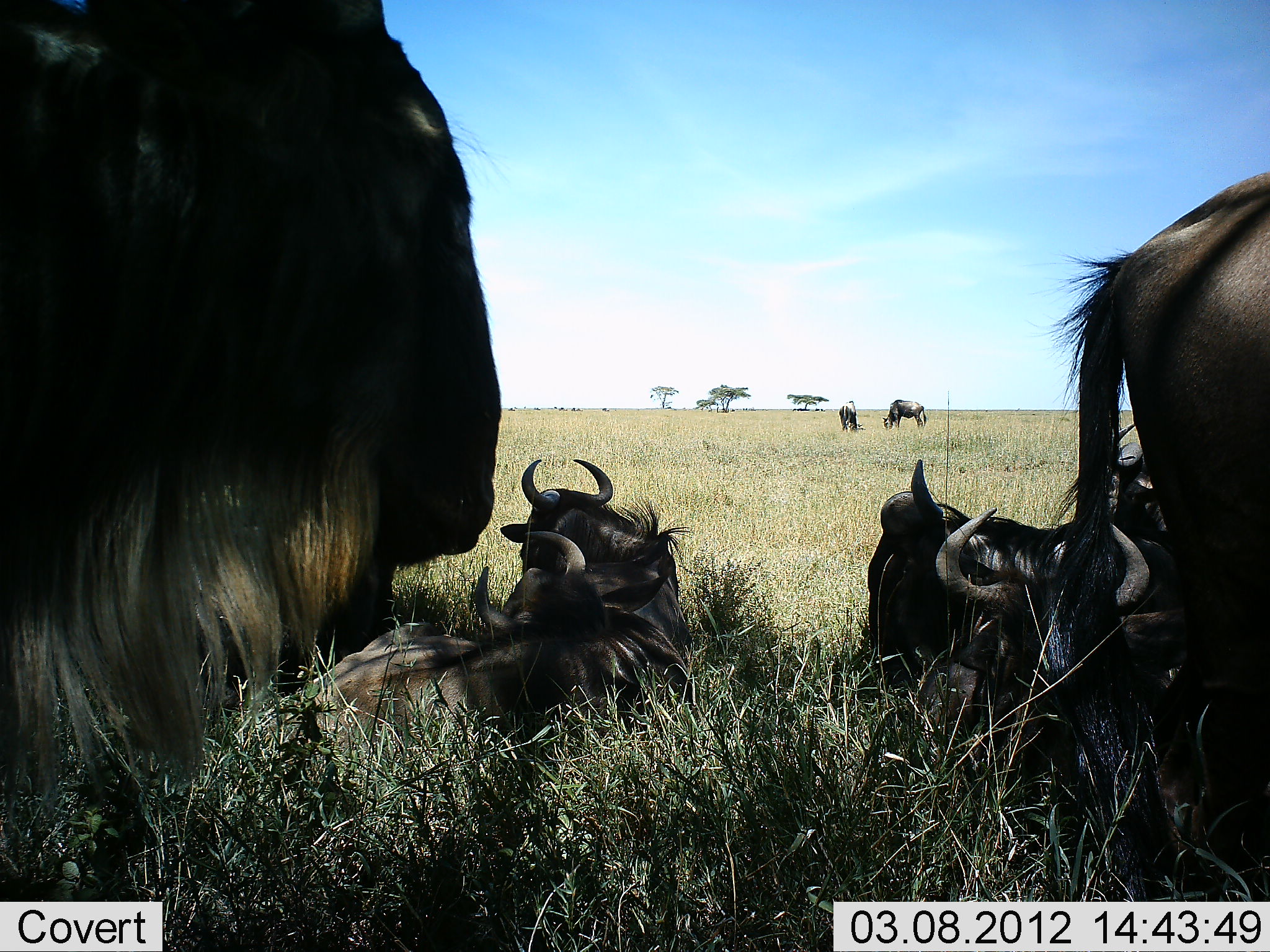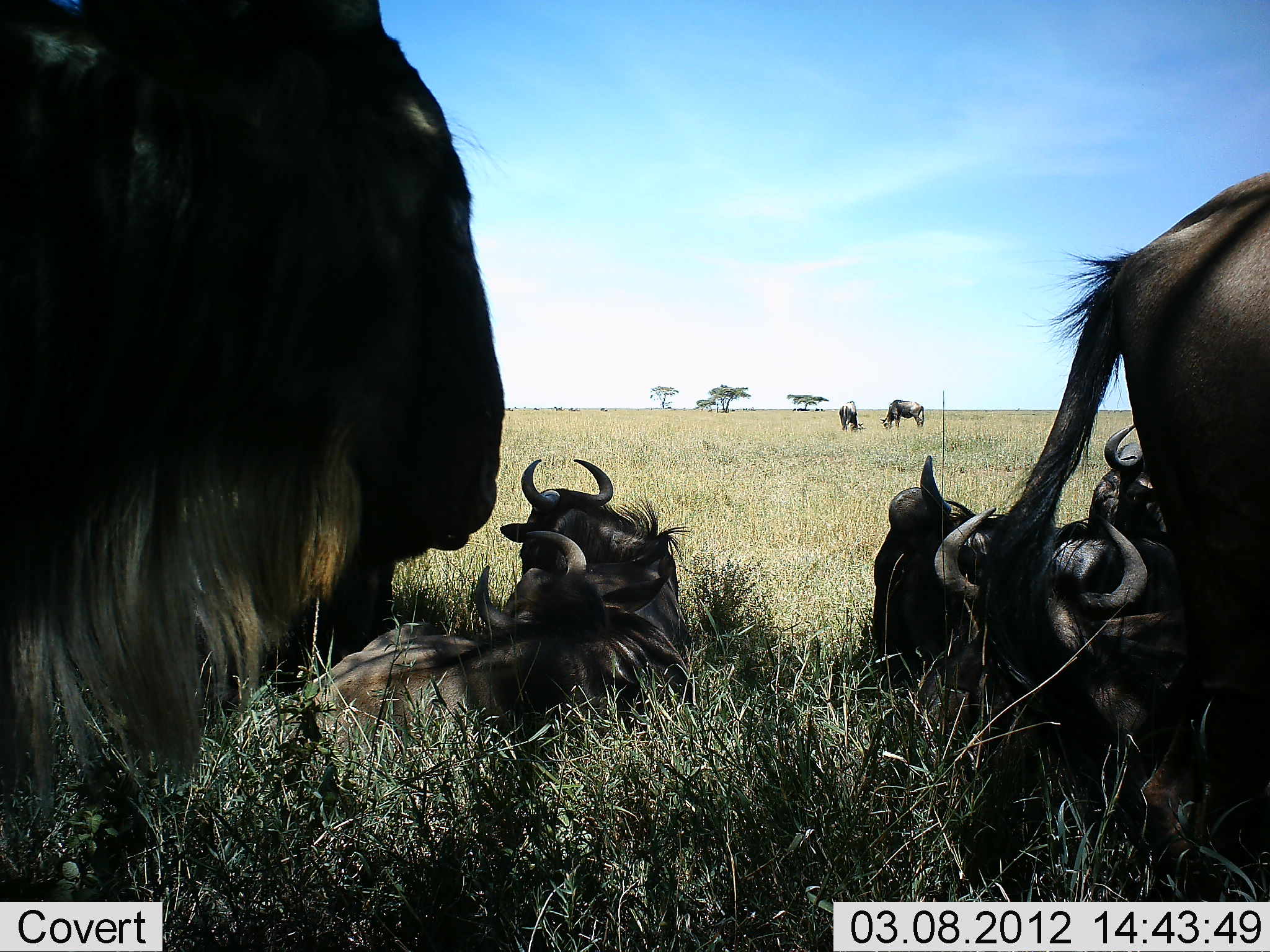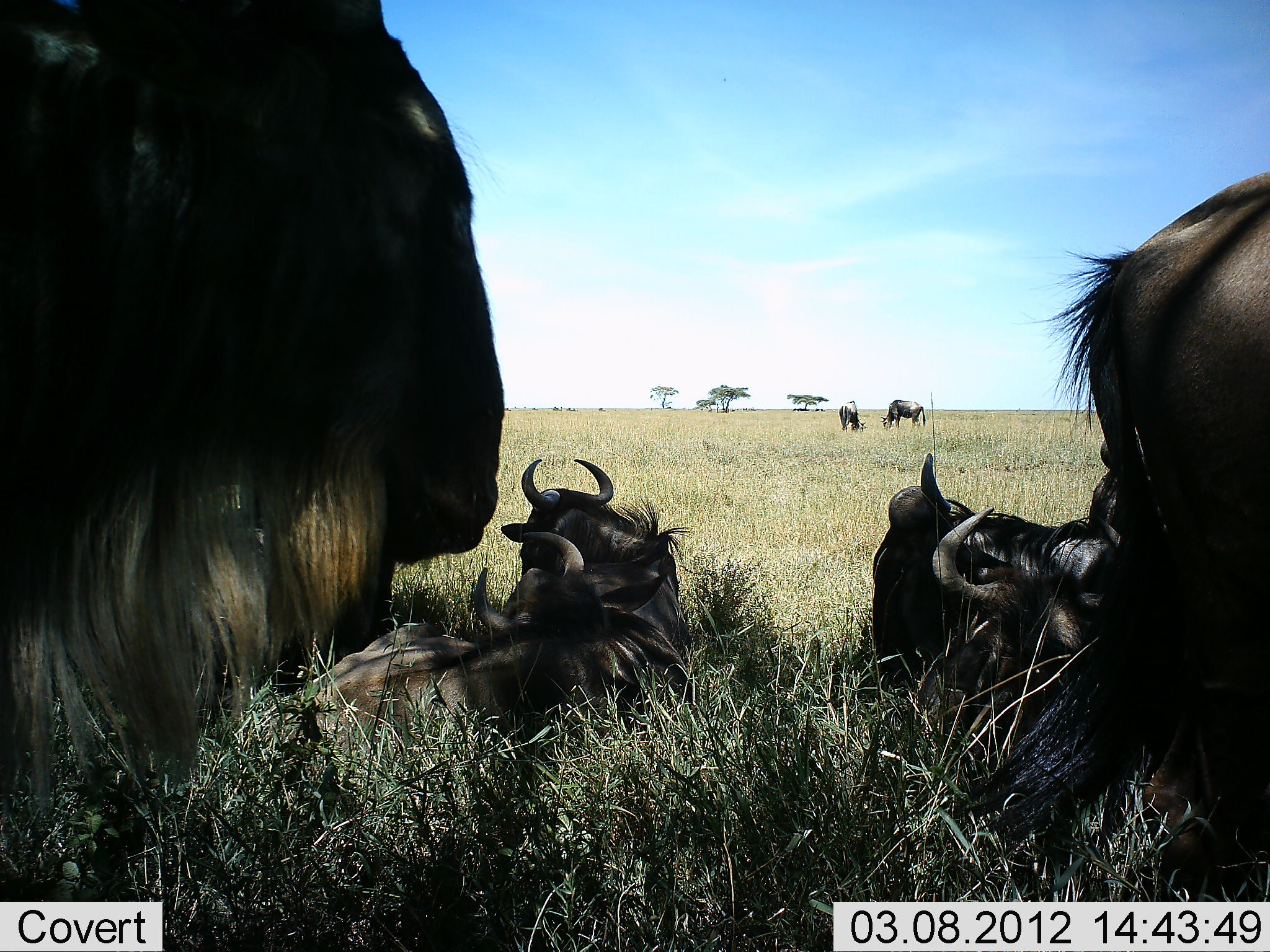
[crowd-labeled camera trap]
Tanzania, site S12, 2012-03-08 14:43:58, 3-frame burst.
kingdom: Animalia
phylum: Chordata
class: Mammalia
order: Artiodactyla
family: Bovidae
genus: Connochaetes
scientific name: Connochaetes taurinus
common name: blue wildebeest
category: wildebeest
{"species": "wildebeest (blue wildebeest) (Connochaetes taurinus)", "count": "9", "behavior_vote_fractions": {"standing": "67%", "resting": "94%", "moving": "6%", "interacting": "0%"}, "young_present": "0%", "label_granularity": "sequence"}